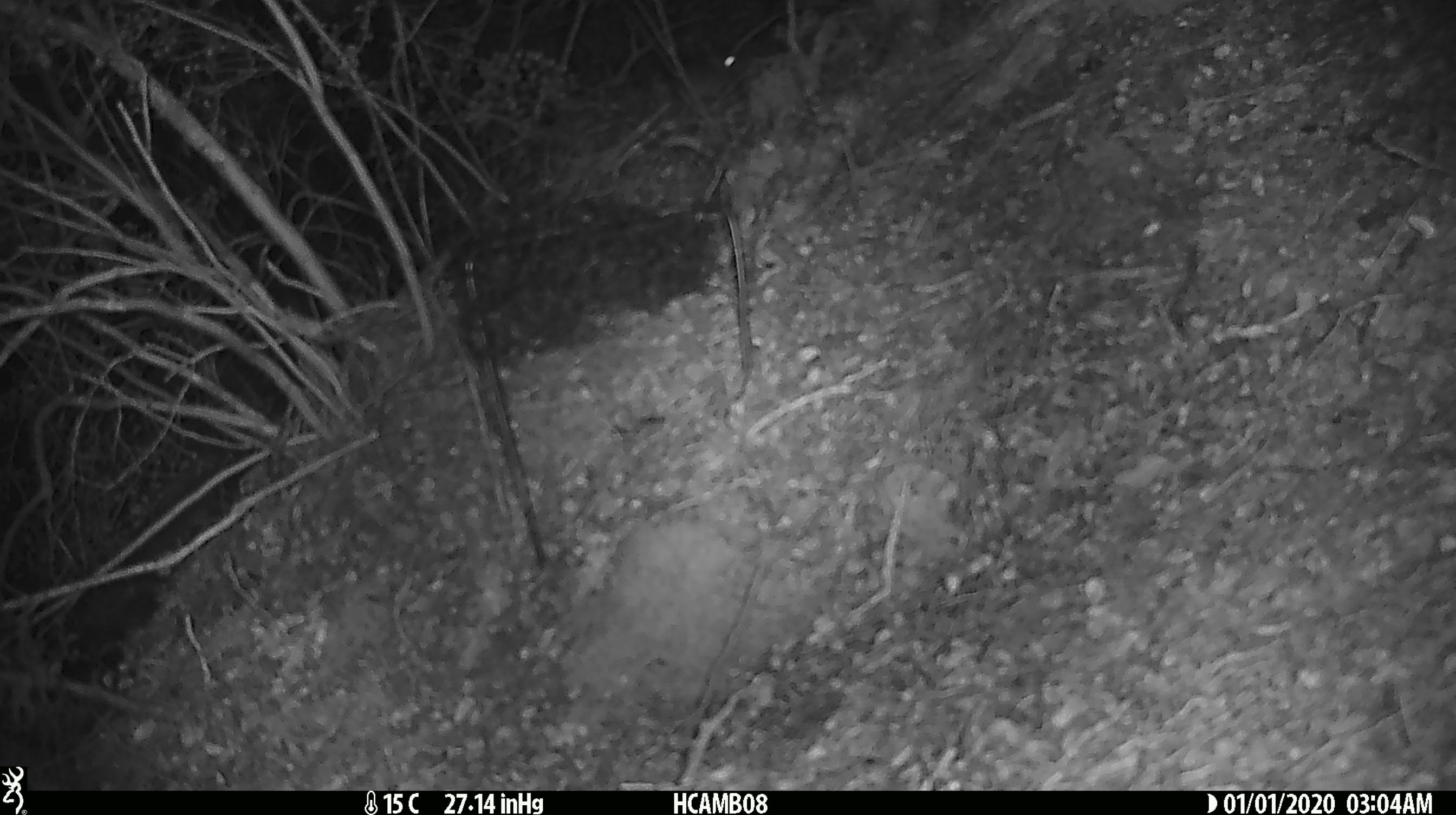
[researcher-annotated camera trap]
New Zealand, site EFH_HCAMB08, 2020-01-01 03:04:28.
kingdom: Animalia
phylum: Chordata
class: Mammalia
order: Rodentia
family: Muridae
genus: Mus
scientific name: Mus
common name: mouse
Mouse (Mus).